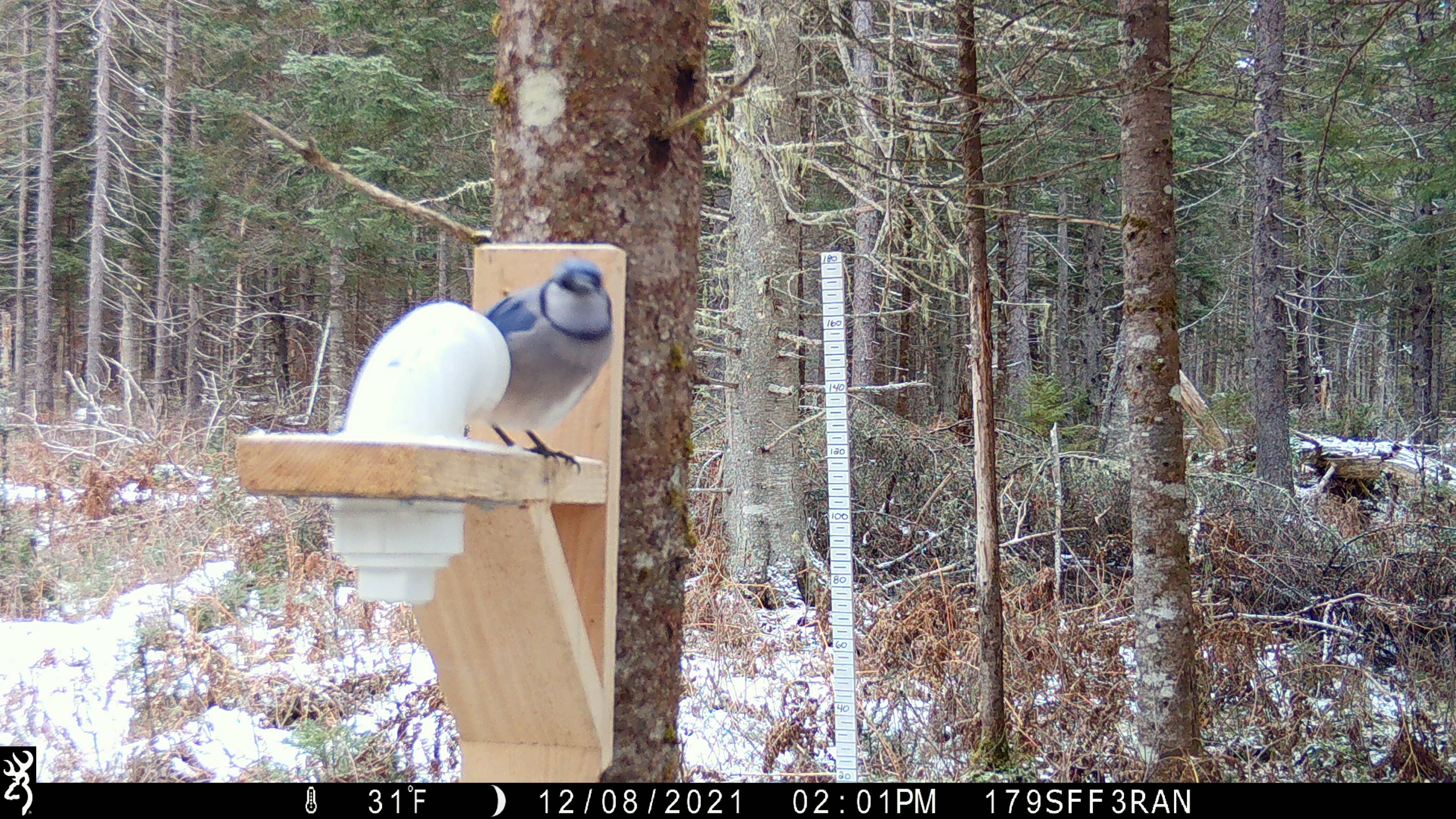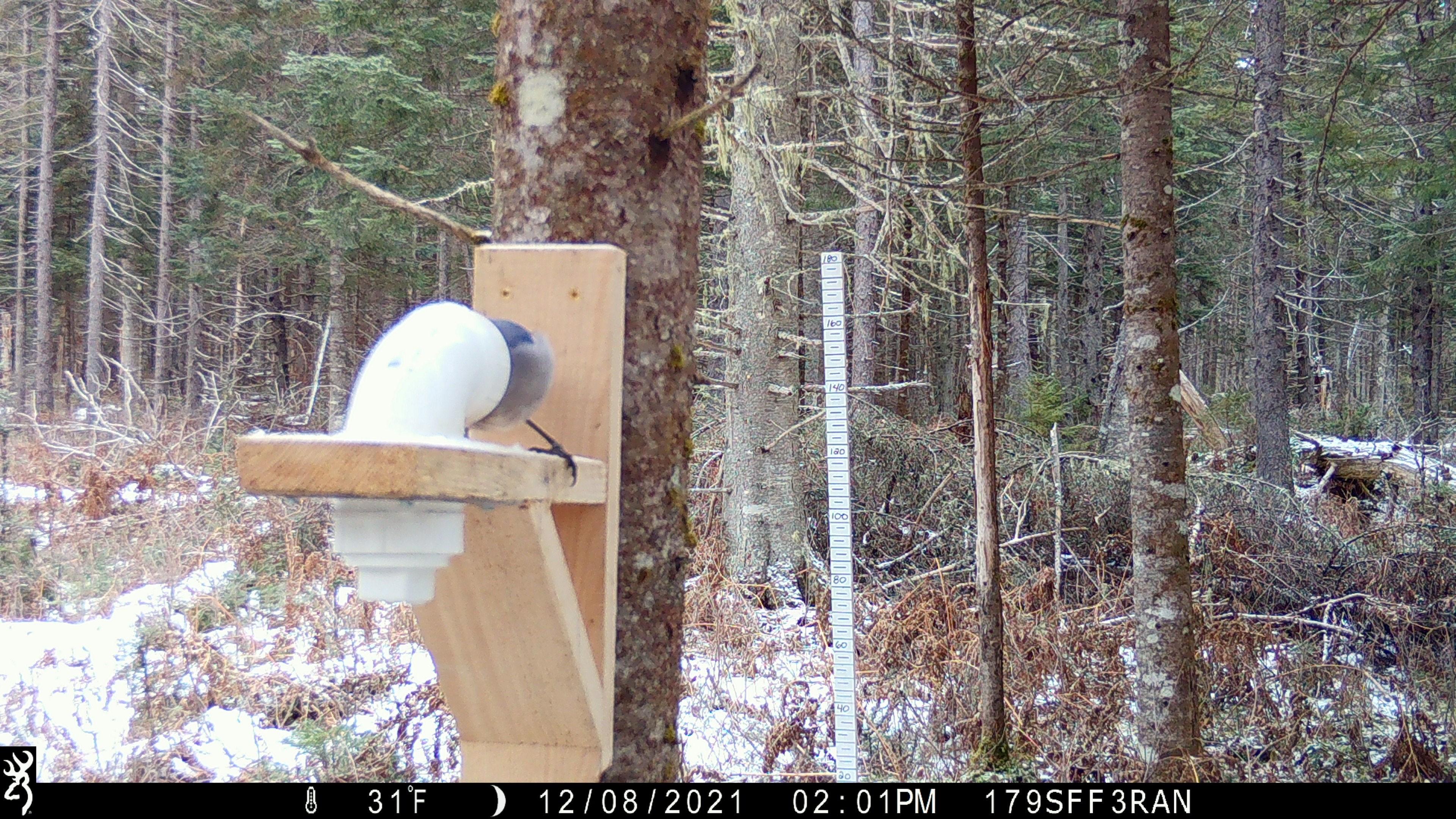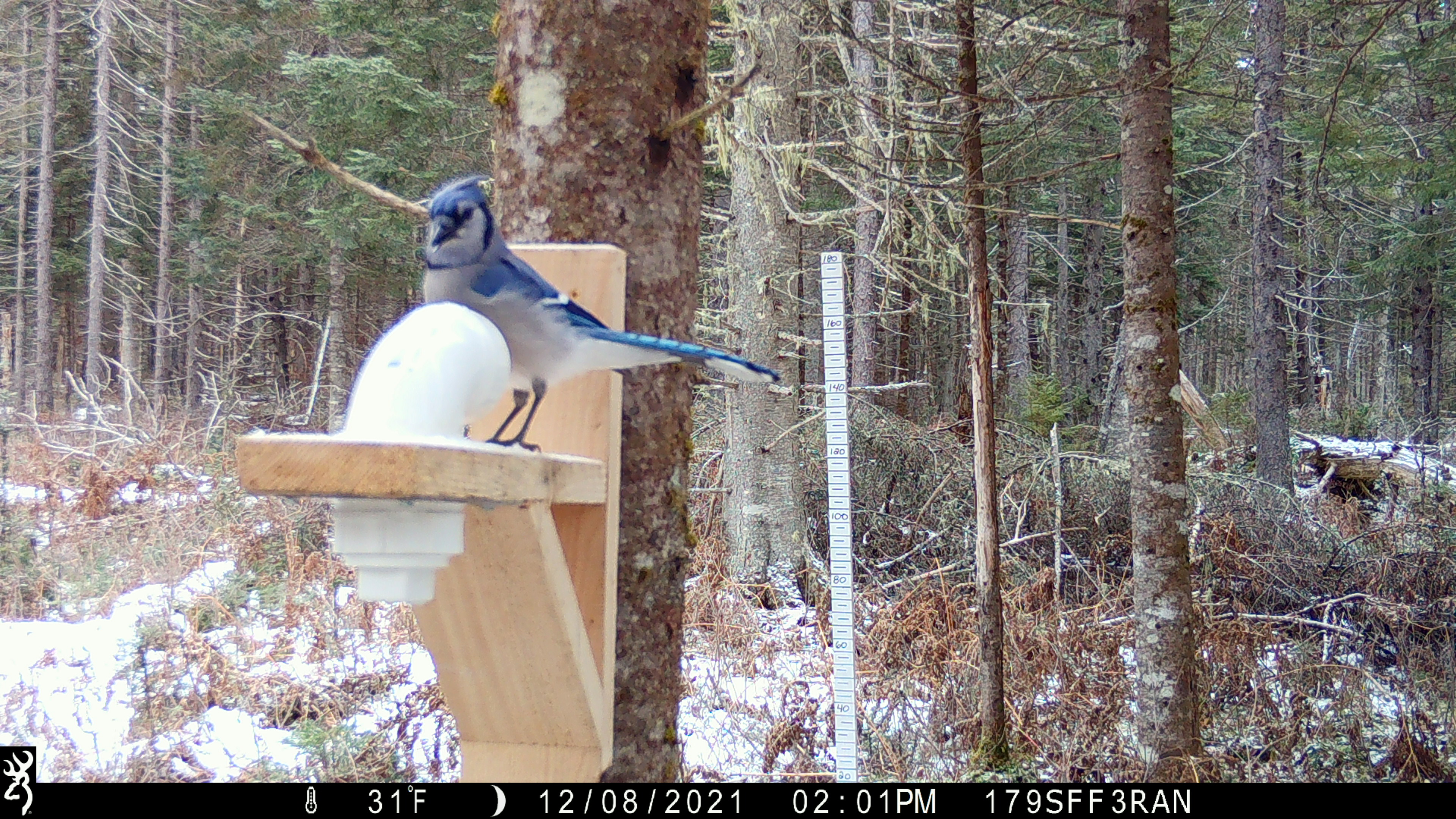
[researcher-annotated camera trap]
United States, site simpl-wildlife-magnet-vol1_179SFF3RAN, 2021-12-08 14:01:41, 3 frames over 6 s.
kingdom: Animalia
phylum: Chordata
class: Aves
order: Passeriformes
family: Corvidae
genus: Cyanocitta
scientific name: Cyanocitta cristata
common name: blue jay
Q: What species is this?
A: Blue jay (Cyanocitta cristata).